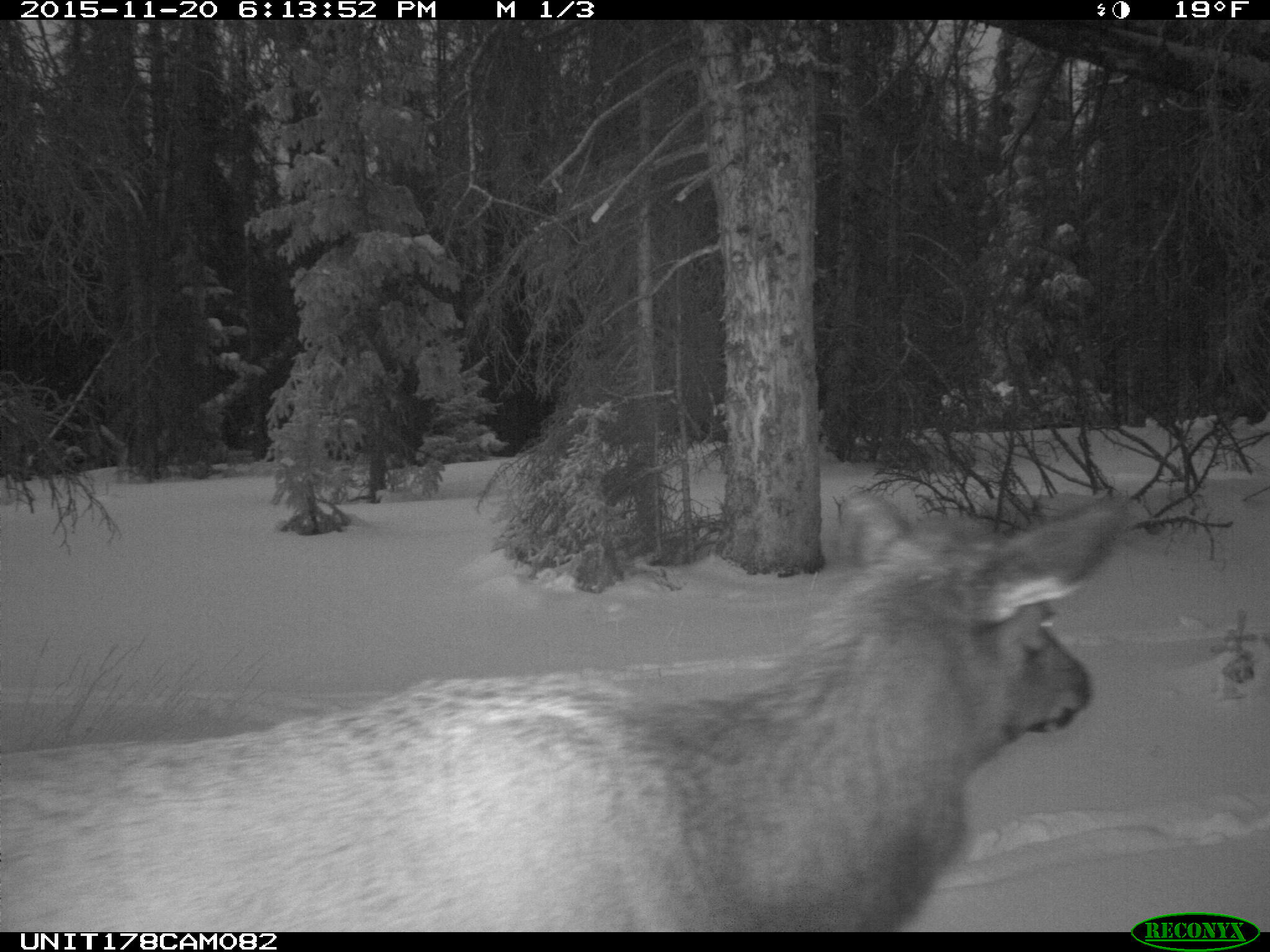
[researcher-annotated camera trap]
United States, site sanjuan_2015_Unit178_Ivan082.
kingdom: Animalia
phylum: Chordata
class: Mammalia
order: Artiodactyla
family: Cervidae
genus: Cervus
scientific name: Cervus elaphus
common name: red deer